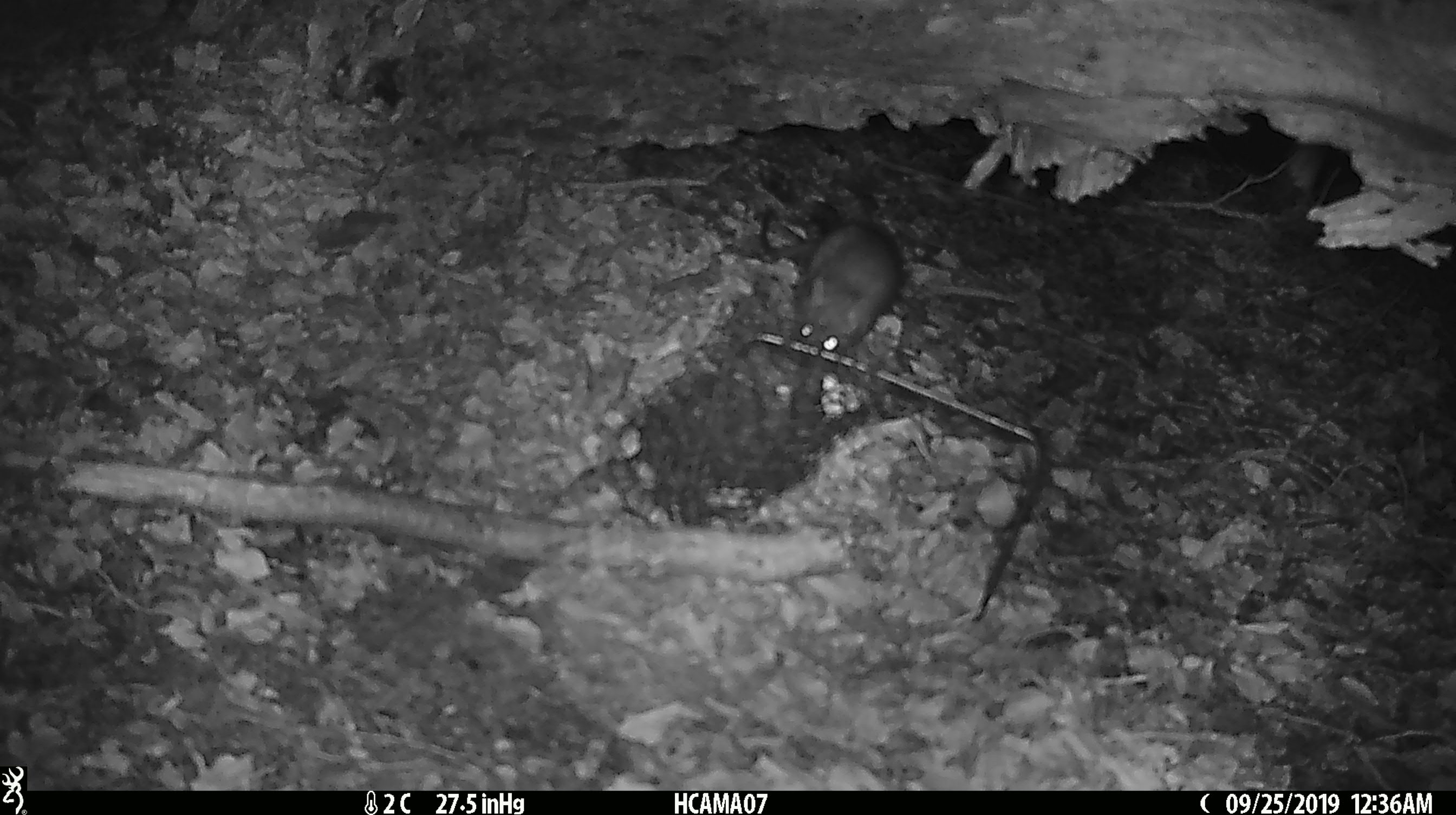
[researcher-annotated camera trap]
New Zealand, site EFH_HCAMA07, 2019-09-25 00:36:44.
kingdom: Animalia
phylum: Chordata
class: Mammalia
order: Rodentia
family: Muridae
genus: Rattus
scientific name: Rattus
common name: rat